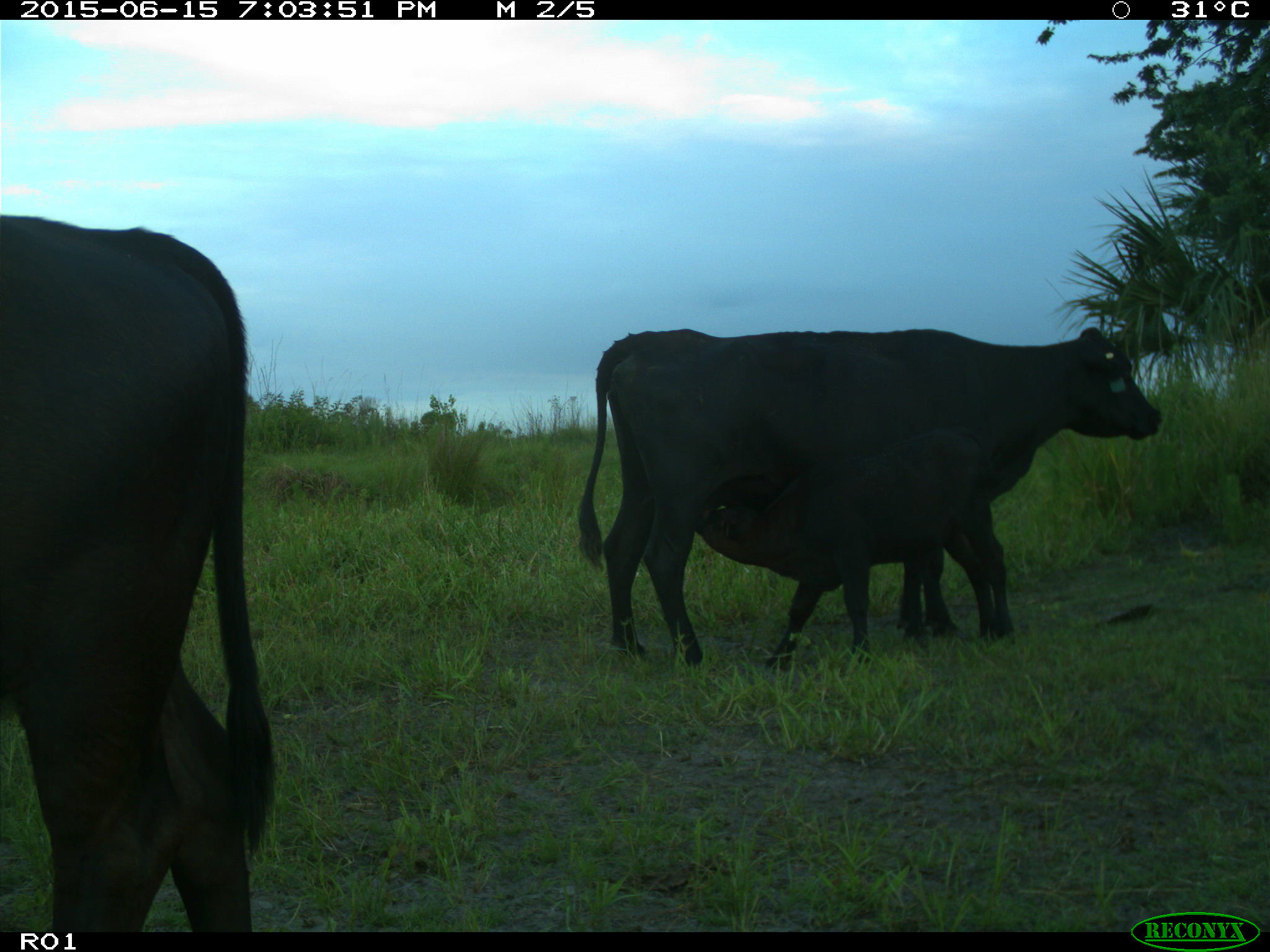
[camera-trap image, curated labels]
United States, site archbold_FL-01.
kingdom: Animalia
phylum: Chordata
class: Mammalia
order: Artiodactyla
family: Bovidae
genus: Bos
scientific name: Bos taurus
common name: domestic cow